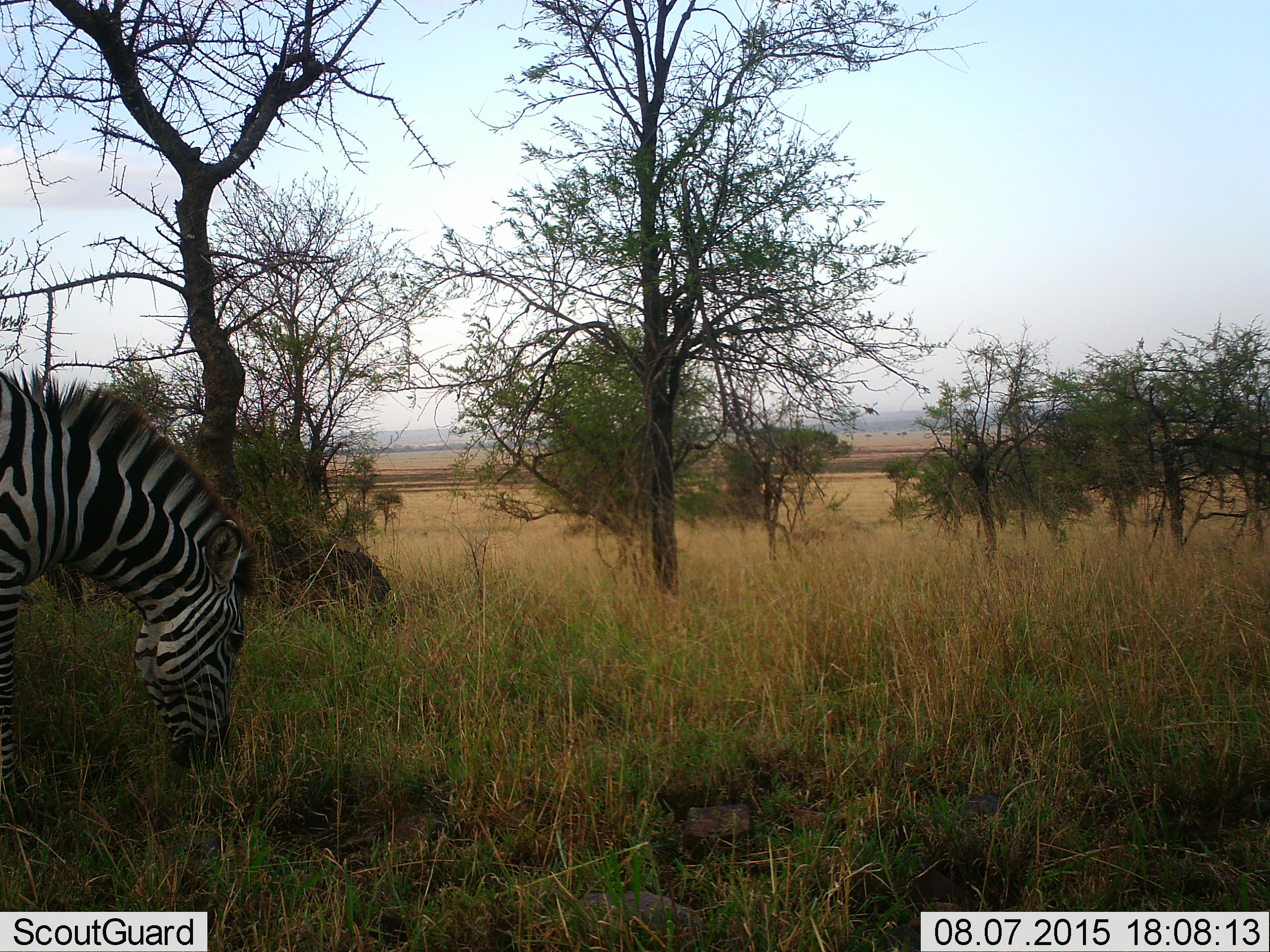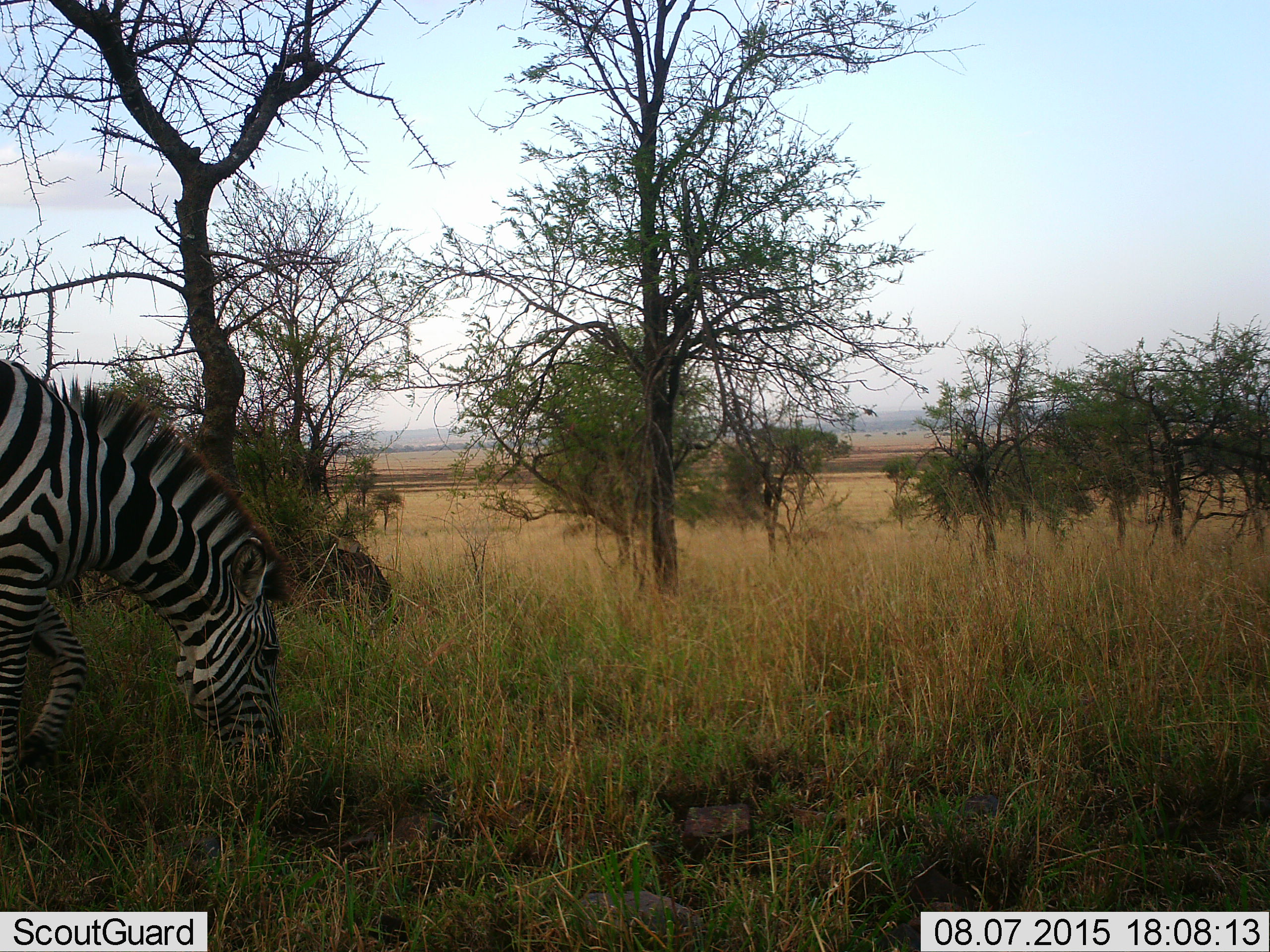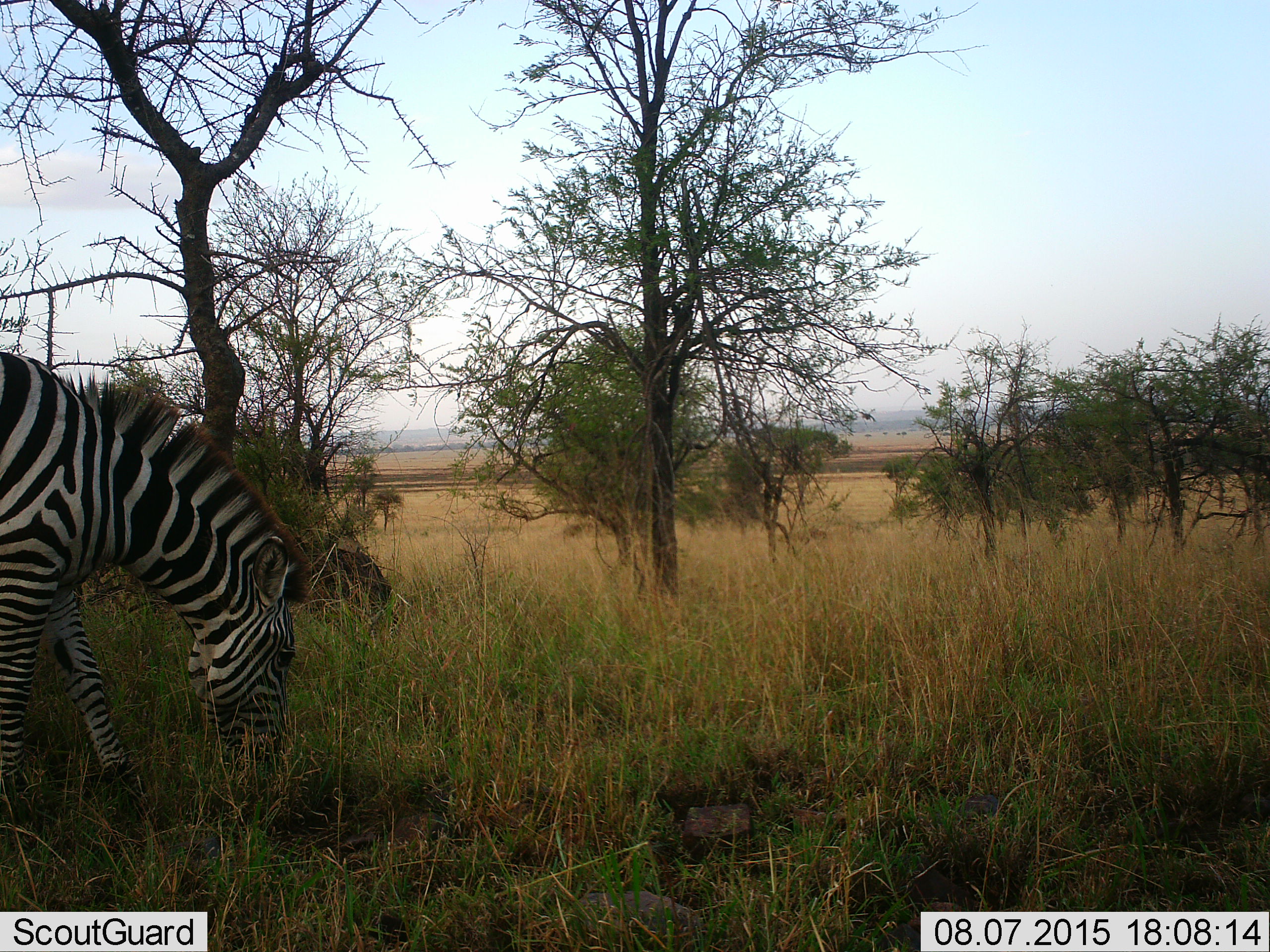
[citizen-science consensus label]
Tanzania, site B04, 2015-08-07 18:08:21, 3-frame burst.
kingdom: Animalia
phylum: Chordata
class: Mammalia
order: Perissodactyla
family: Equidae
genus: Equus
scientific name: Equus quagga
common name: plains zebra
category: zebra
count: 1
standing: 6%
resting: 0%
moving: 18%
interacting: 0%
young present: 0%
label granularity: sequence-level